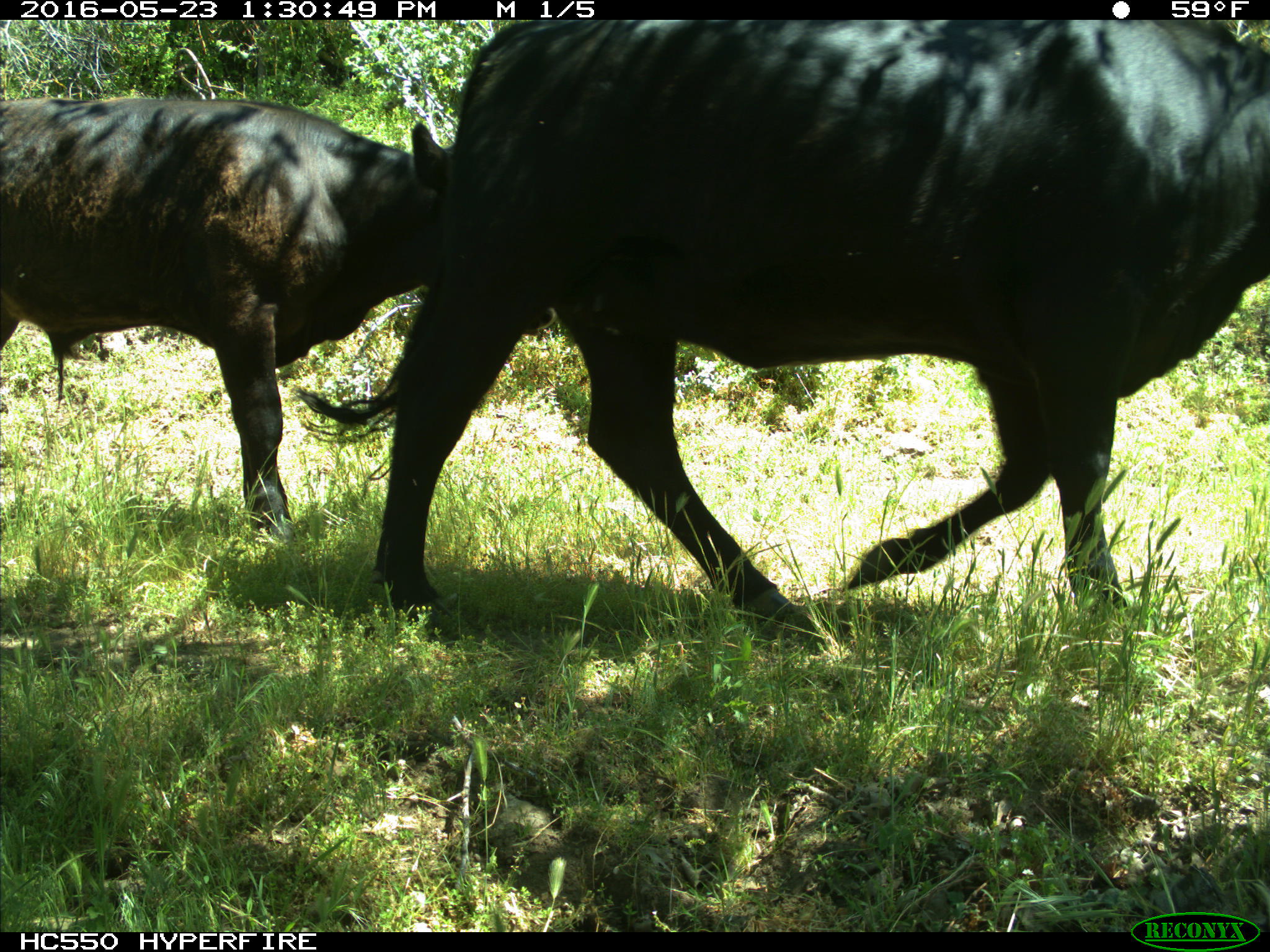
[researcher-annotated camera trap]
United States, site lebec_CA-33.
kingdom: Animalia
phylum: Chordata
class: Mammalia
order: Artiodactyla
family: Bovidae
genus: Bos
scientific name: Bos taurus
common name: domestic cow